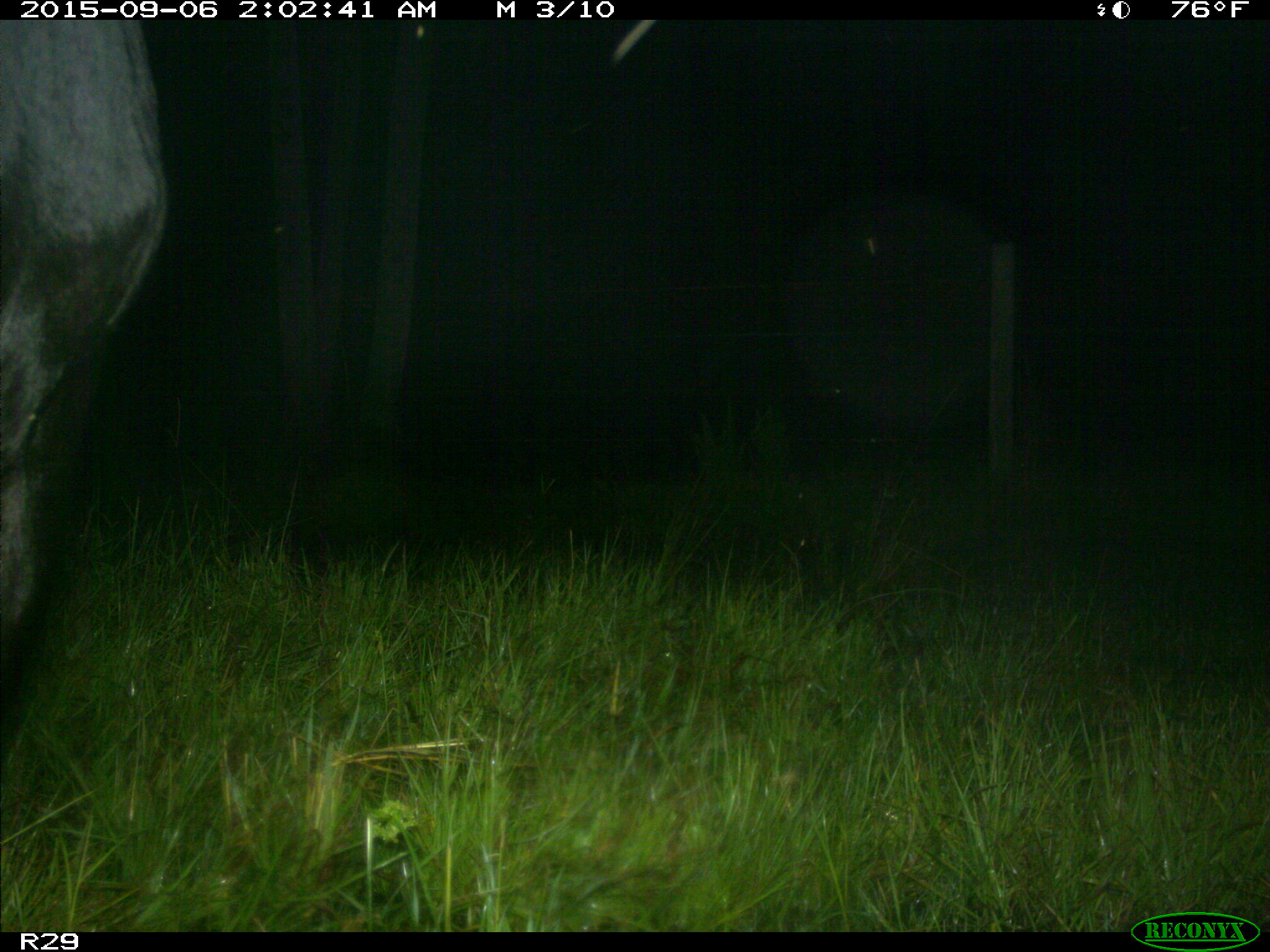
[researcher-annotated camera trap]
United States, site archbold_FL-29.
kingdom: Animalia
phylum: Chordata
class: Mammalia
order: Artiodactyla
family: Bovidae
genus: Bos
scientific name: Bos taurus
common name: domestic cow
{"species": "Bos taurus (domestic cow)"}